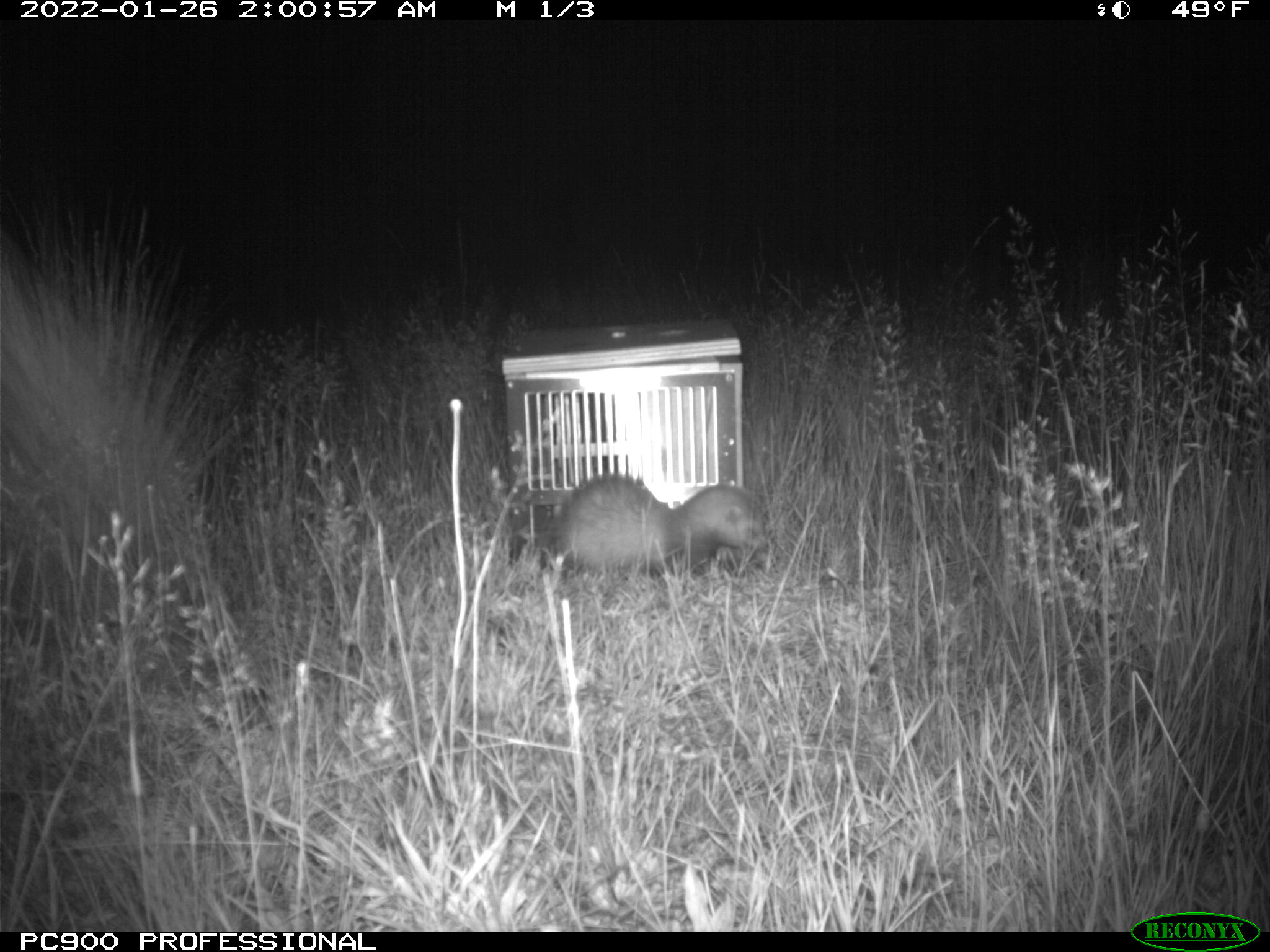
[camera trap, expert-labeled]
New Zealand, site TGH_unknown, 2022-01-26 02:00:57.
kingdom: Animalia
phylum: Chordata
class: Mammalia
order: Carnivora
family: Mustelidae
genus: Mustela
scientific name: Mustela furo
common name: ferret